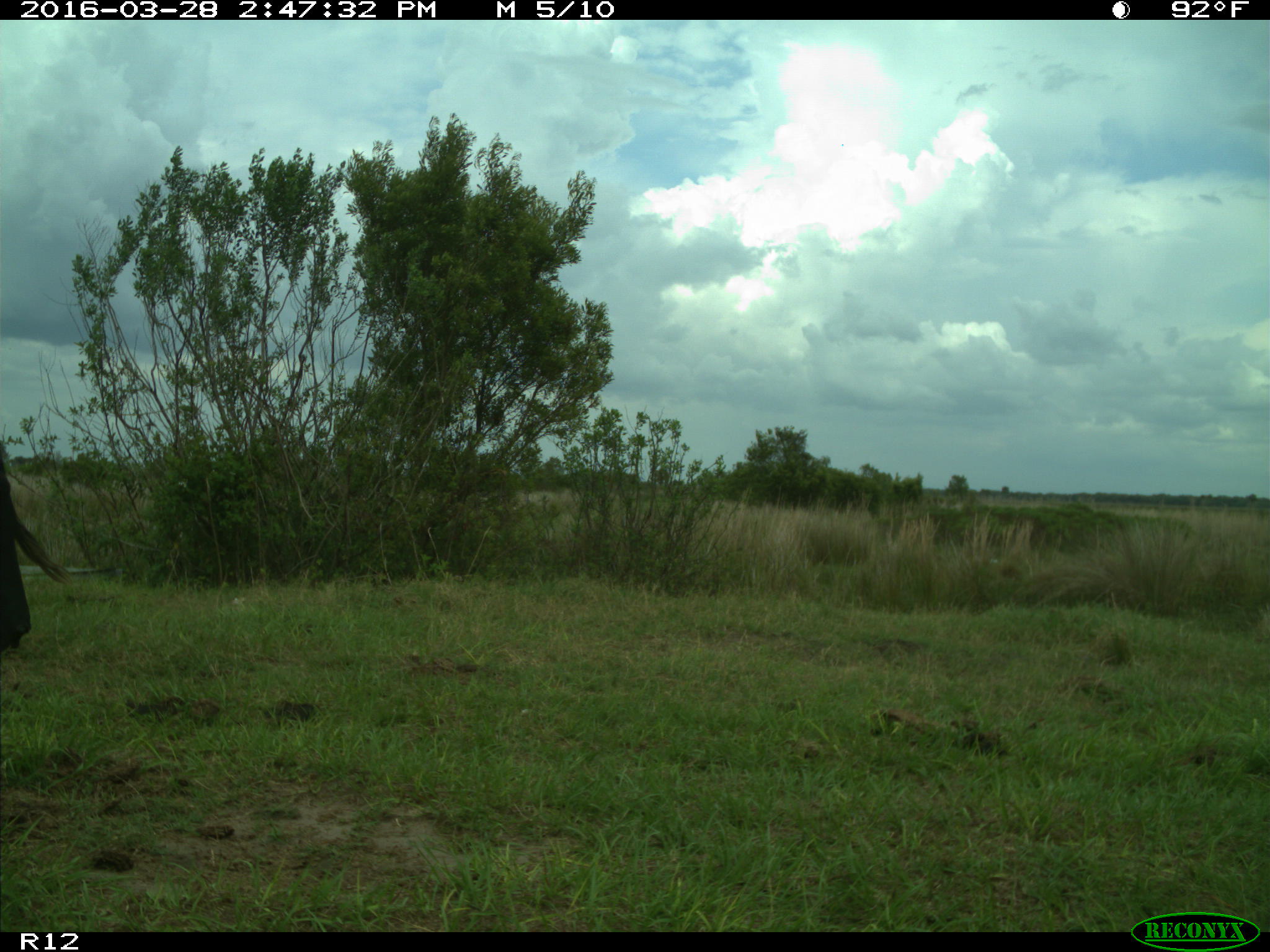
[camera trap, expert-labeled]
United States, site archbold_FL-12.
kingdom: Animalia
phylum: Chordata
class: Mammalia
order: Artiodactyla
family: Bovidae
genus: Bos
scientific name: Bos taurus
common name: domestic cow